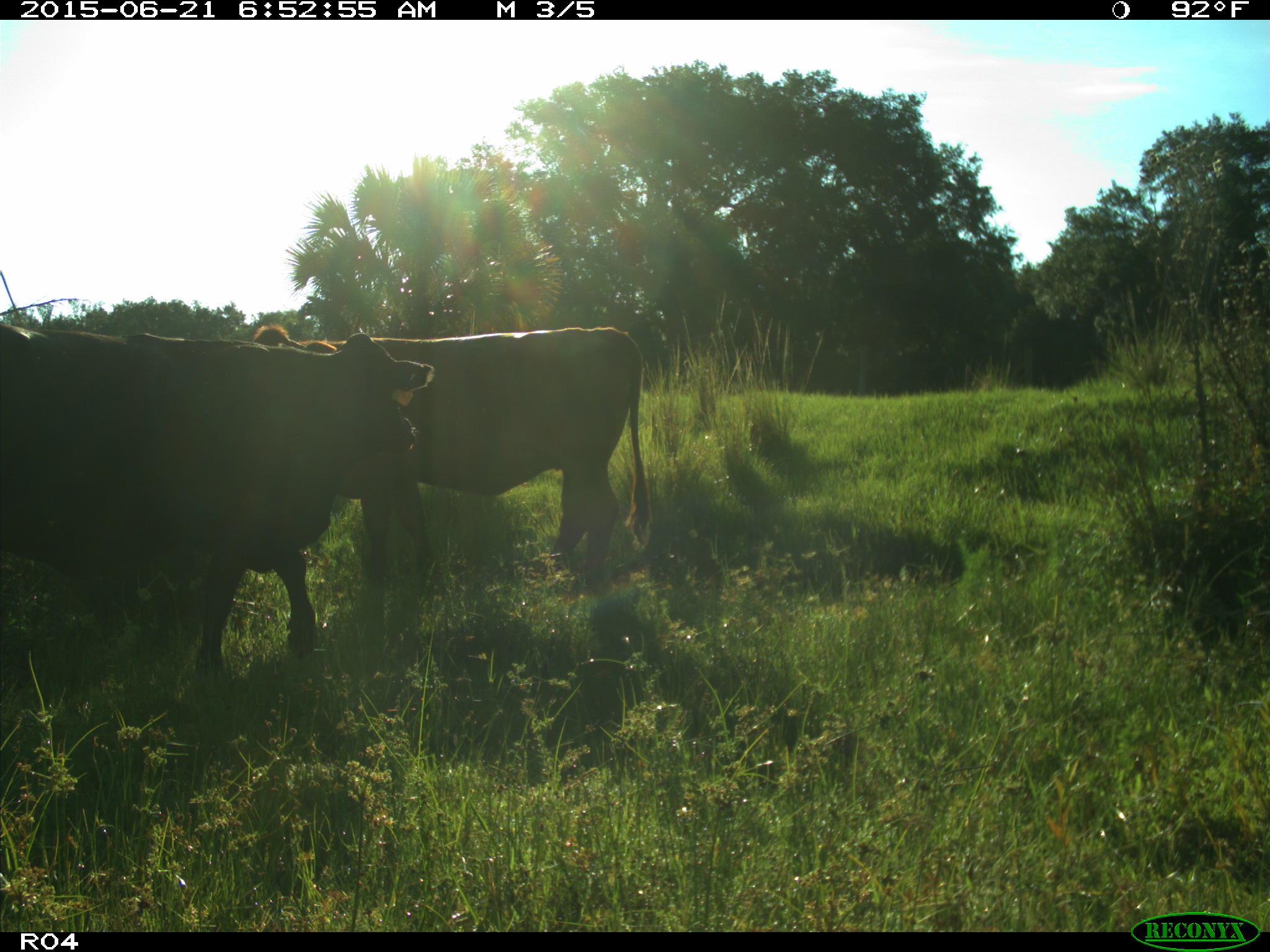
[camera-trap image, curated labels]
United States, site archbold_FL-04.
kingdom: Animalia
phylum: Chordata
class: Mammalia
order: Artiodactyla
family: Bovidae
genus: Bos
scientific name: Bos taurus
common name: domestic cow